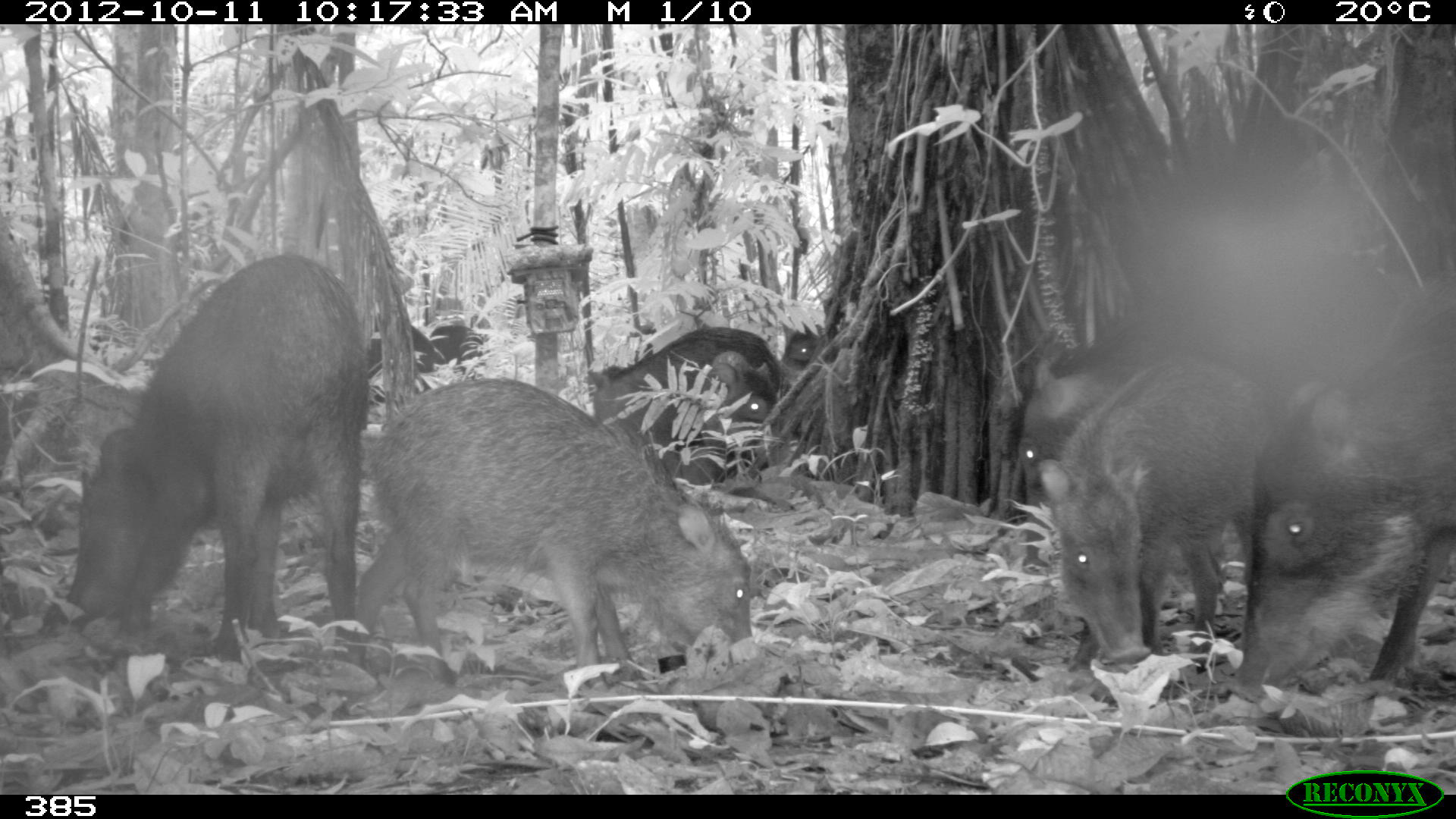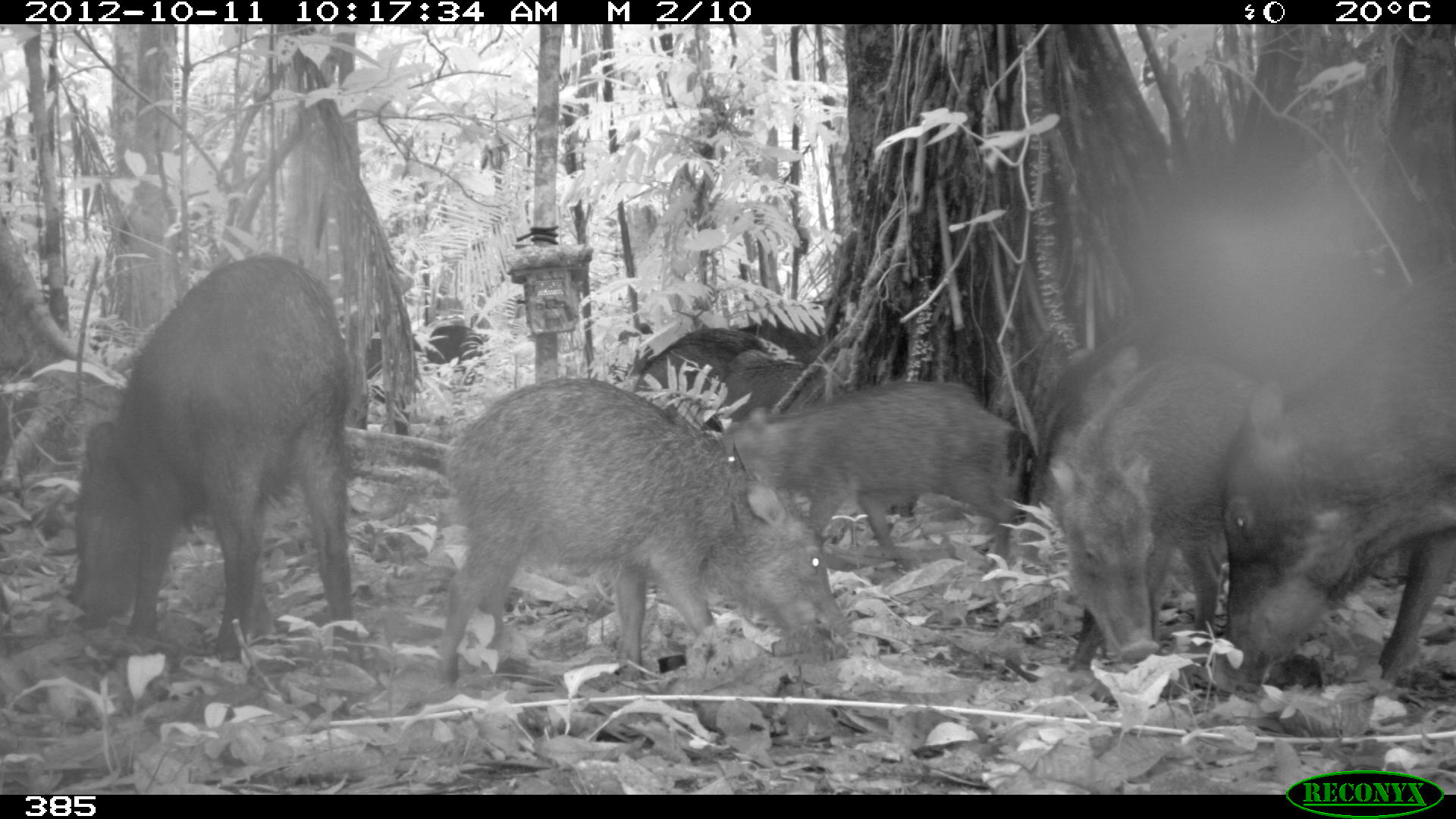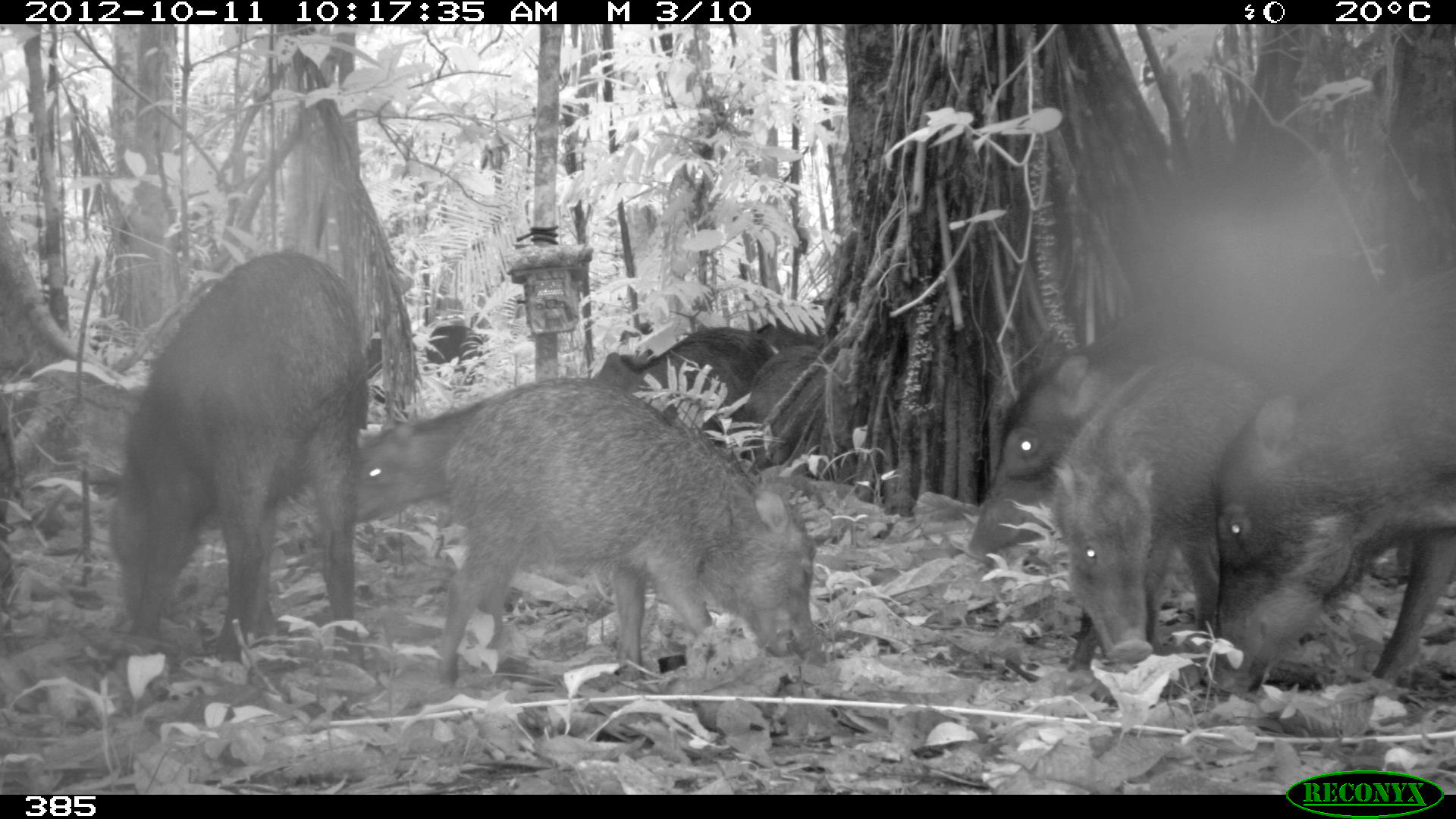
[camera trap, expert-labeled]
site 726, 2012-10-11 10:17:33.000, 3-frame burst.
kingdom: Animalia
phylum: Chordata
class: Mammalia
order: Artiodactyla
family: Tayassuidae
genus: Tayassu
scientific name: Tayassu pecari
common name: white-lipped peccary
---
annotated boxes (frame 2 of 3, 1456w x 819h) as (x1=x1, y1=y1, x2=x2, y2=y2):
tayassu pecari: (x1=431, y1=376, x2=853, y2=687); (x1=67, y1=252, x2=366, y2=669); (x1=1032, y1=261, x2=1419, y2=565); (x1=1213, y1=259, x2=1453, y2=682); (x1=1045, y1=344, x2=1281, y2=669); (x1=715, y1=378, x2=1019, y2=567); (x1=631, y1=323, x2=812, y2=417); (x1=736, y1=324, x2=822, y2=363)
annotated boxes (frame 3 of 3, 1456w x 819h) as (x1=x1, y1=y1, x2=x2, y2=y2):
tayassu pecari: (x1=957, y1=250, x2=1413, y2=598); (x1=432, y1=373, x2=828, y2=691); (x1=99, y1=246, x2=375, y2=673); (x1=1204, y1=259, x2=1454, y2=703); (x1=1046, y1=344, x2=1264, y2=677); (x1=590, y1=324, x2=780, y2=462); (x1=338, y1=387, x2=519, y2=526); (x1=733, y1=342, x2=823, y2=463)